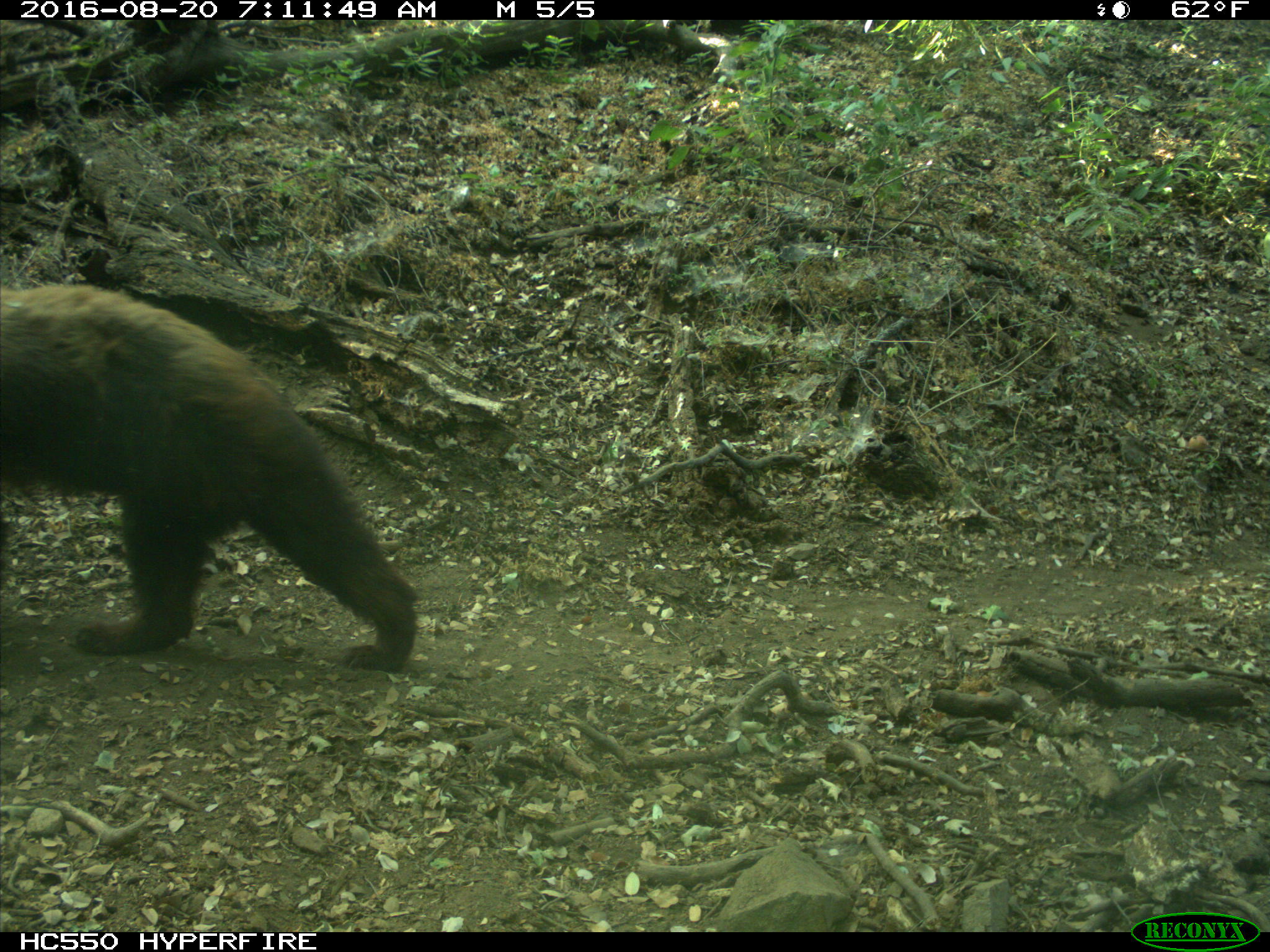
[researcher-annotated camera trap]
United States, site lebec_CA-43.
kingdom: Animalia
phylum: Chordata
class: Mammalia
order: Carnivora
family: Ursidae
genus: Ursus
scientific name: Ursus americanus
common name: american black bear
Ursus americanus (american black bear).